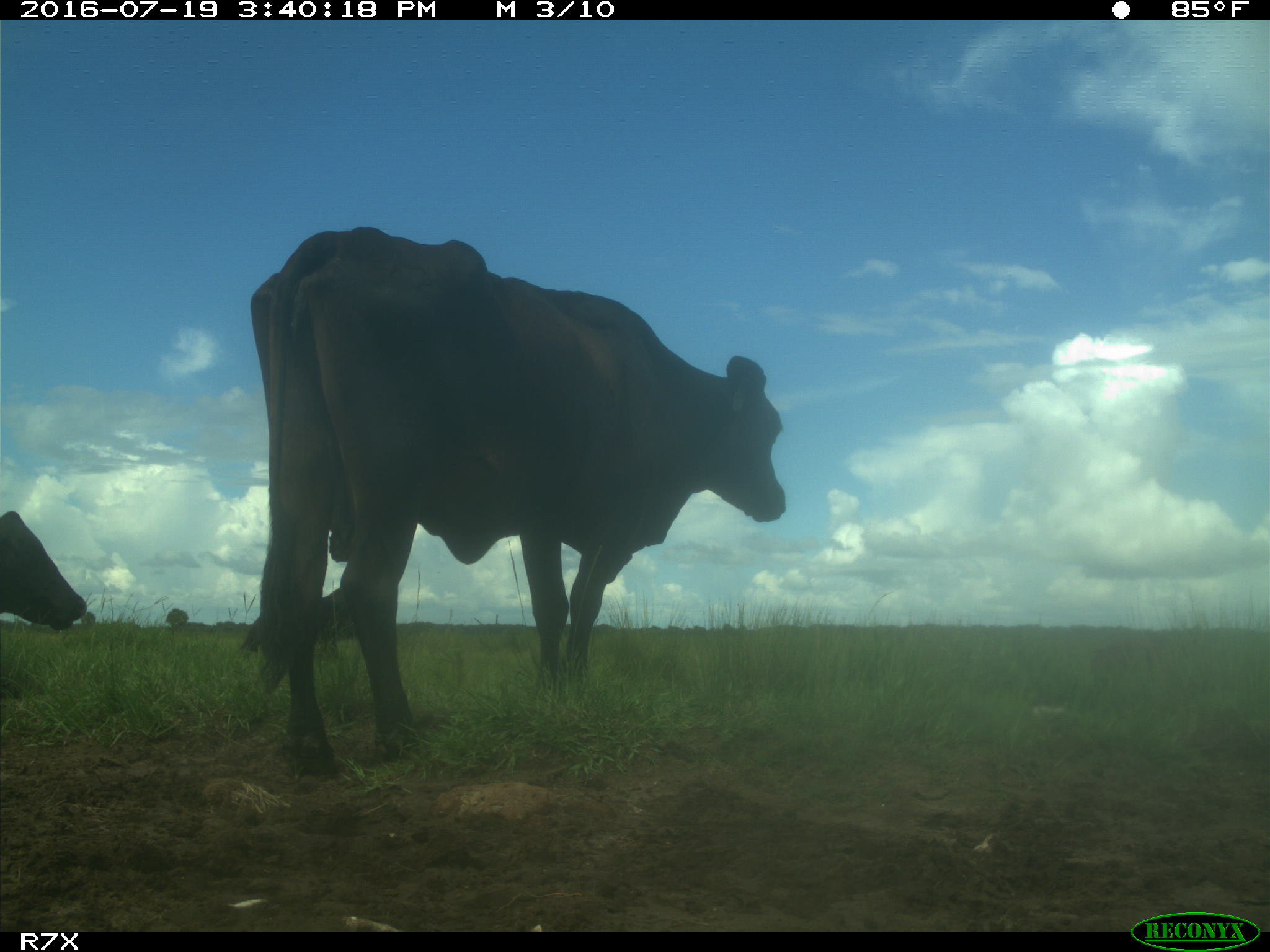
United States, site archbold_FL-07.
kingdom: Animalia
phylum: Chordata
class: Mammalia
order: Artiodactyla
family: Bovidae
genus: Bos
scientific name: Bos taurus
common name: domestic cow